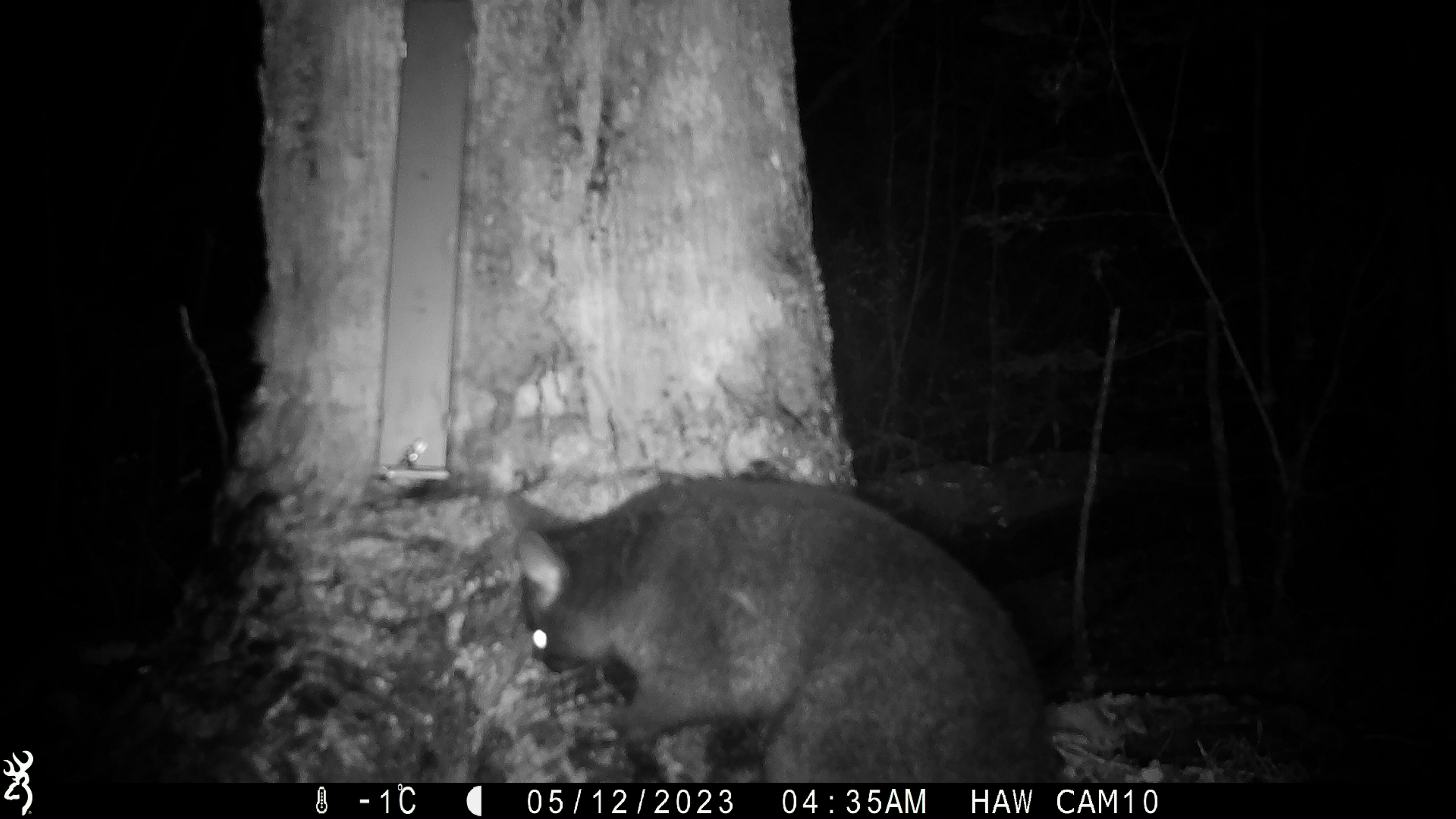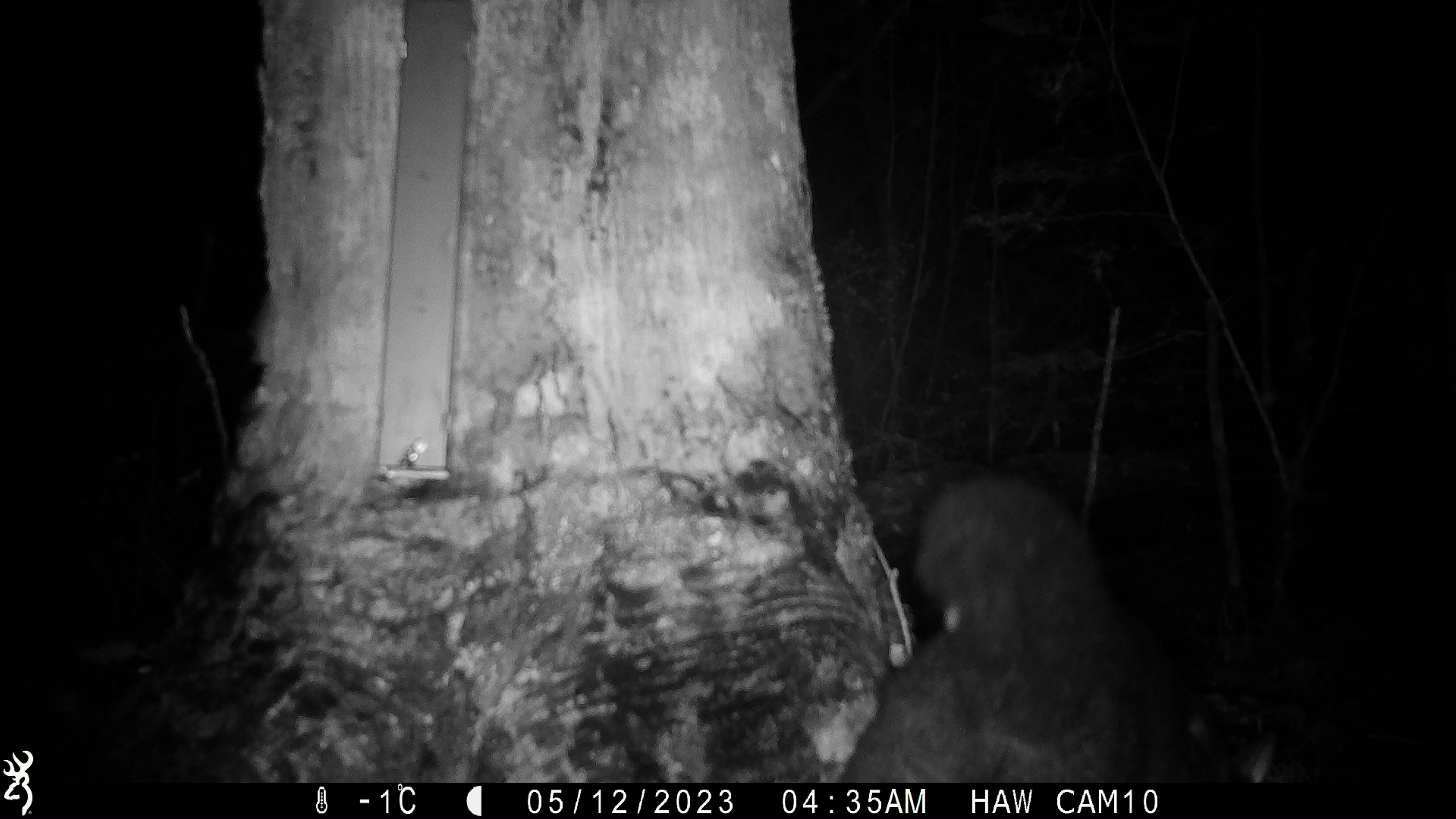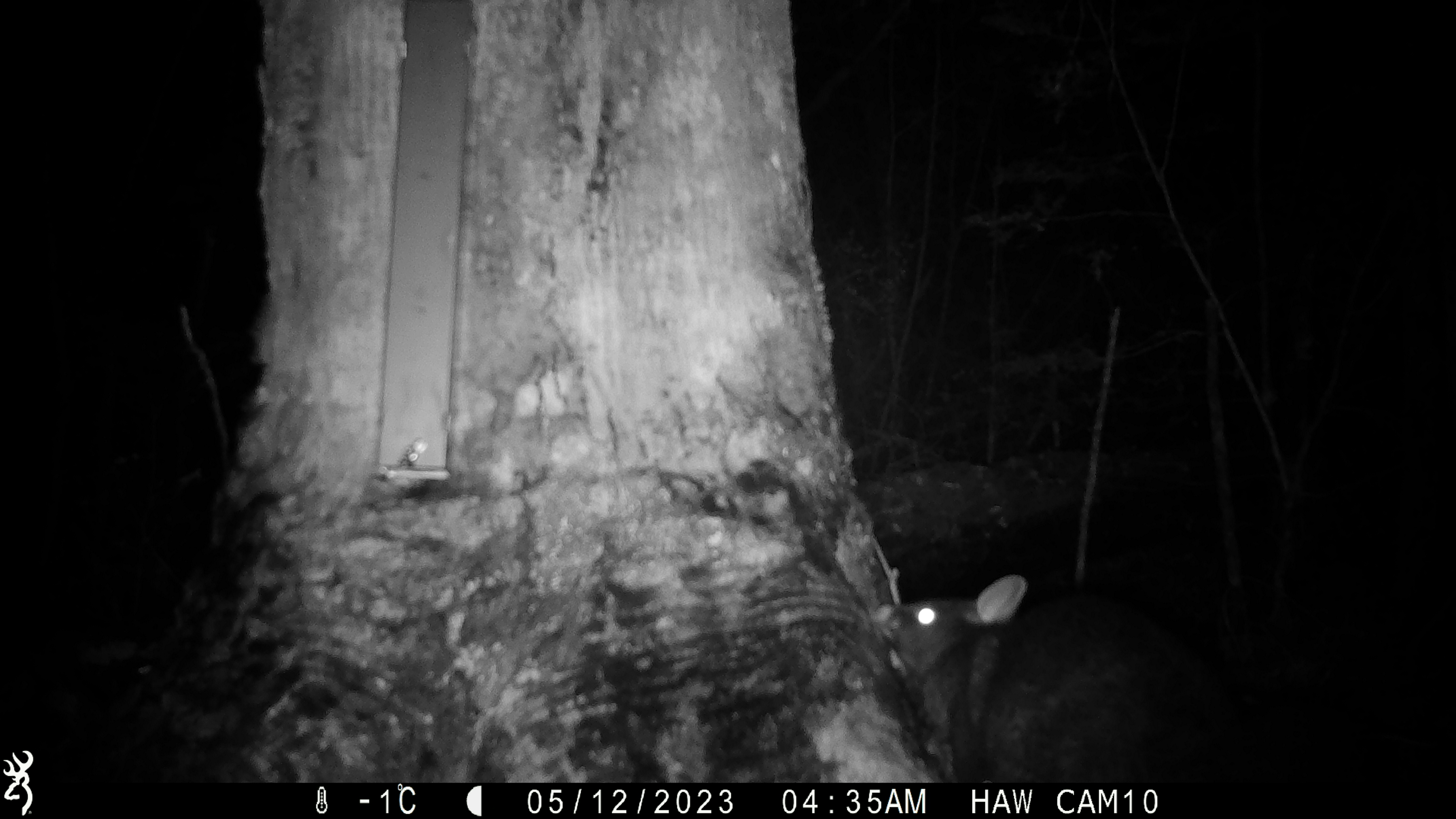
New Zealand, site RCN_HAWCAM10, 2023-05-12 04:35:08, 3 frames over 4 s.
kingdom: Animalia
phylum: Chordata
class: Mammalia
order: Diprotodontia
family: Phalangeridae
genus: Trichosurus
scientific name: Trichosurus vulpecula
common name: common brushtail possum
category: possum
Possum (common brushtail possum) (Trichosurus vulpecula).